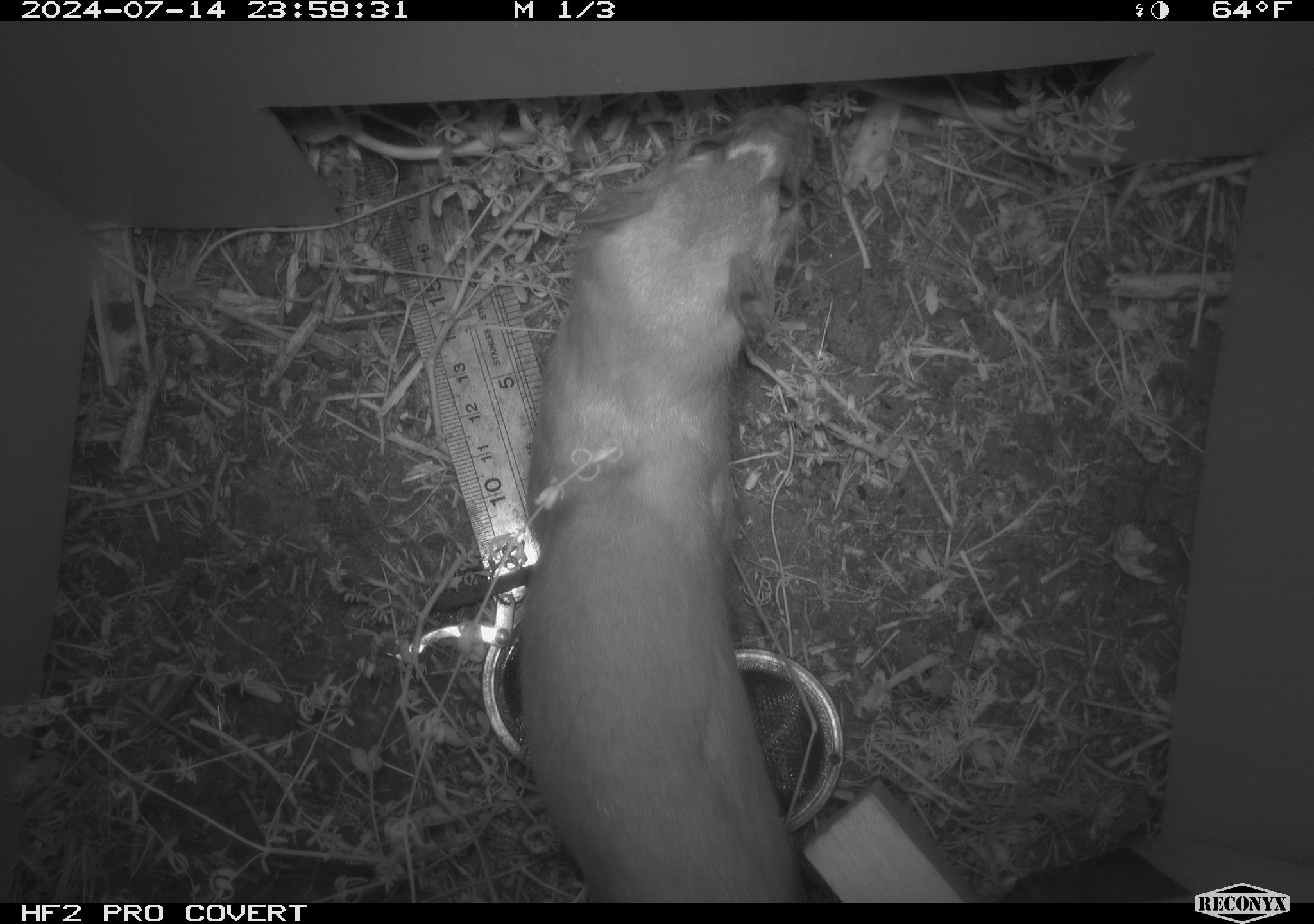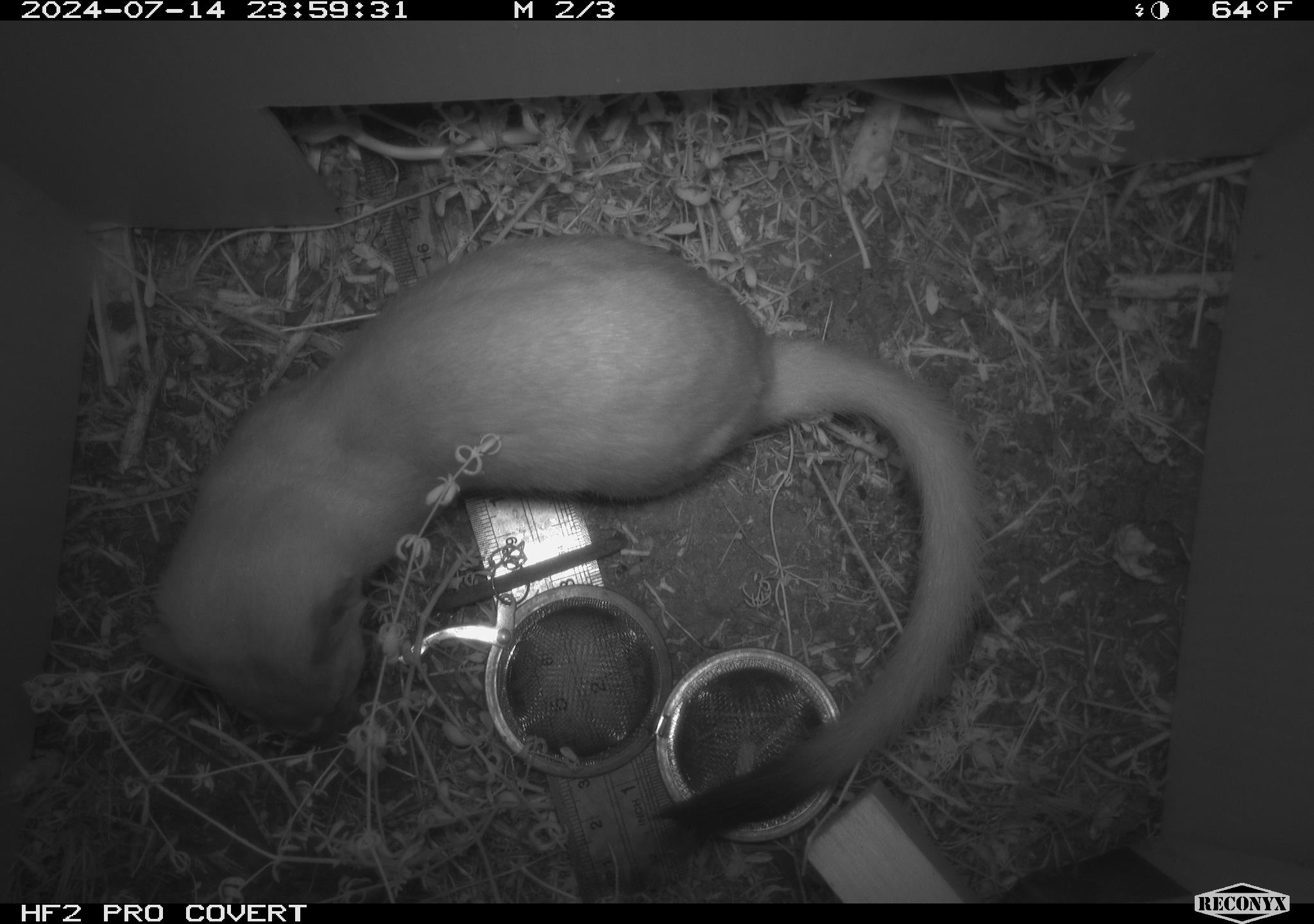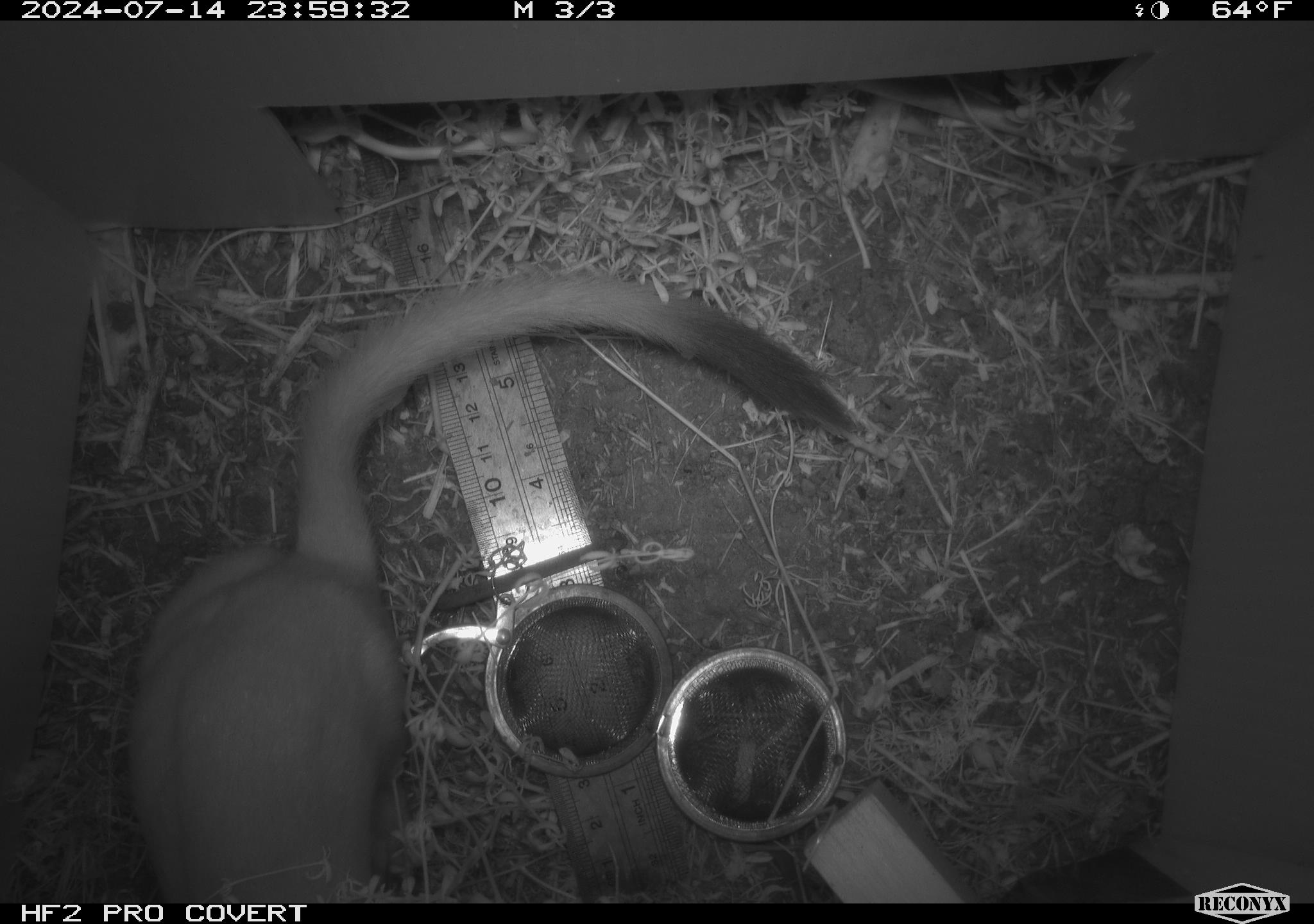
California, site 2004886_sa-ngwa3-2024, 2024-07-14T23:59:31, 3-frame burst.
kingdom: Animalia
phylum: Chordata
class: Mammalia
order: Carnivora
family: Mustelidae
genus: Neogale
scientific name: Neogale frenata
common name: long-tailed weasel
Long-tailed weasel (Neogale frenata).